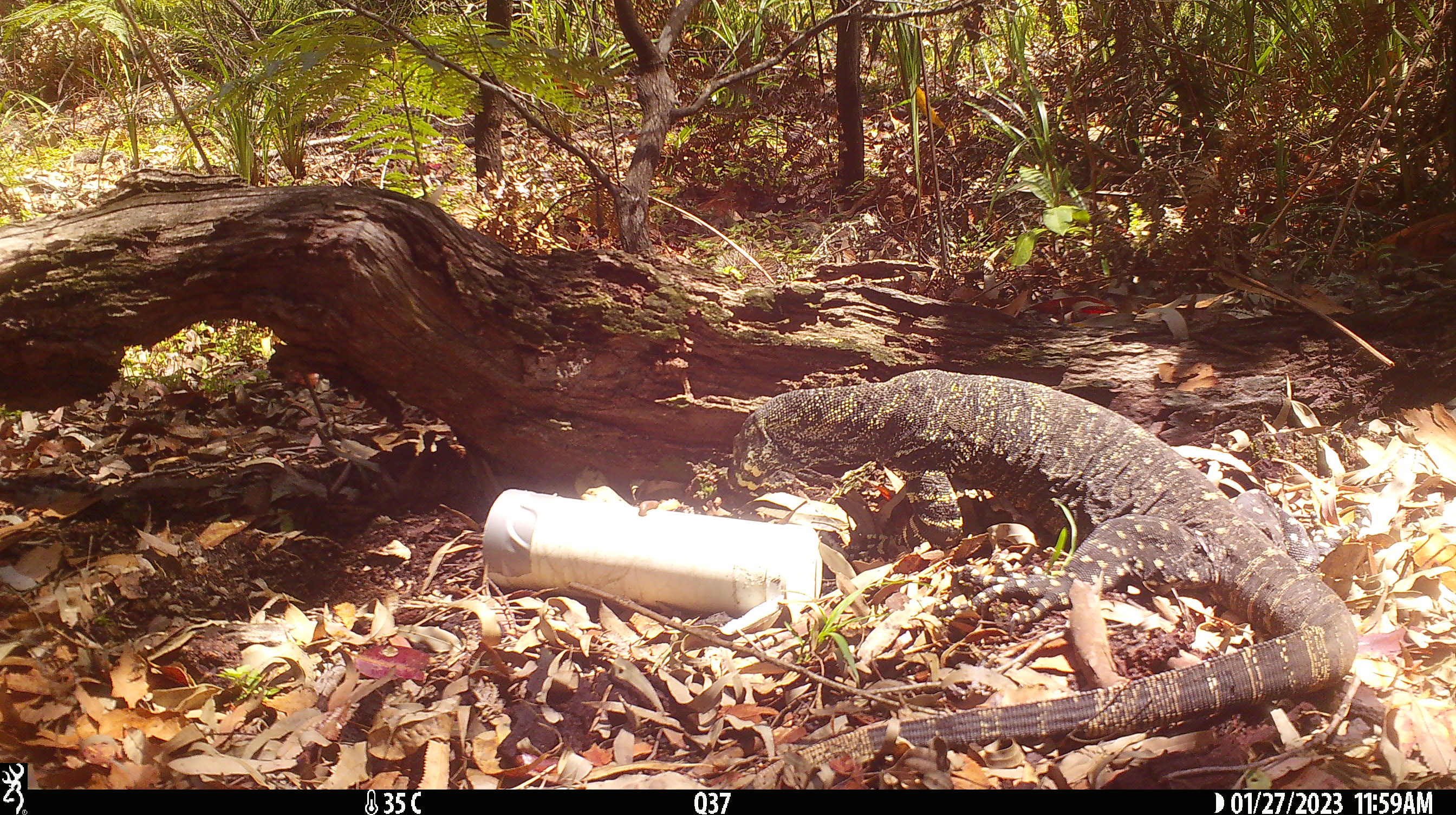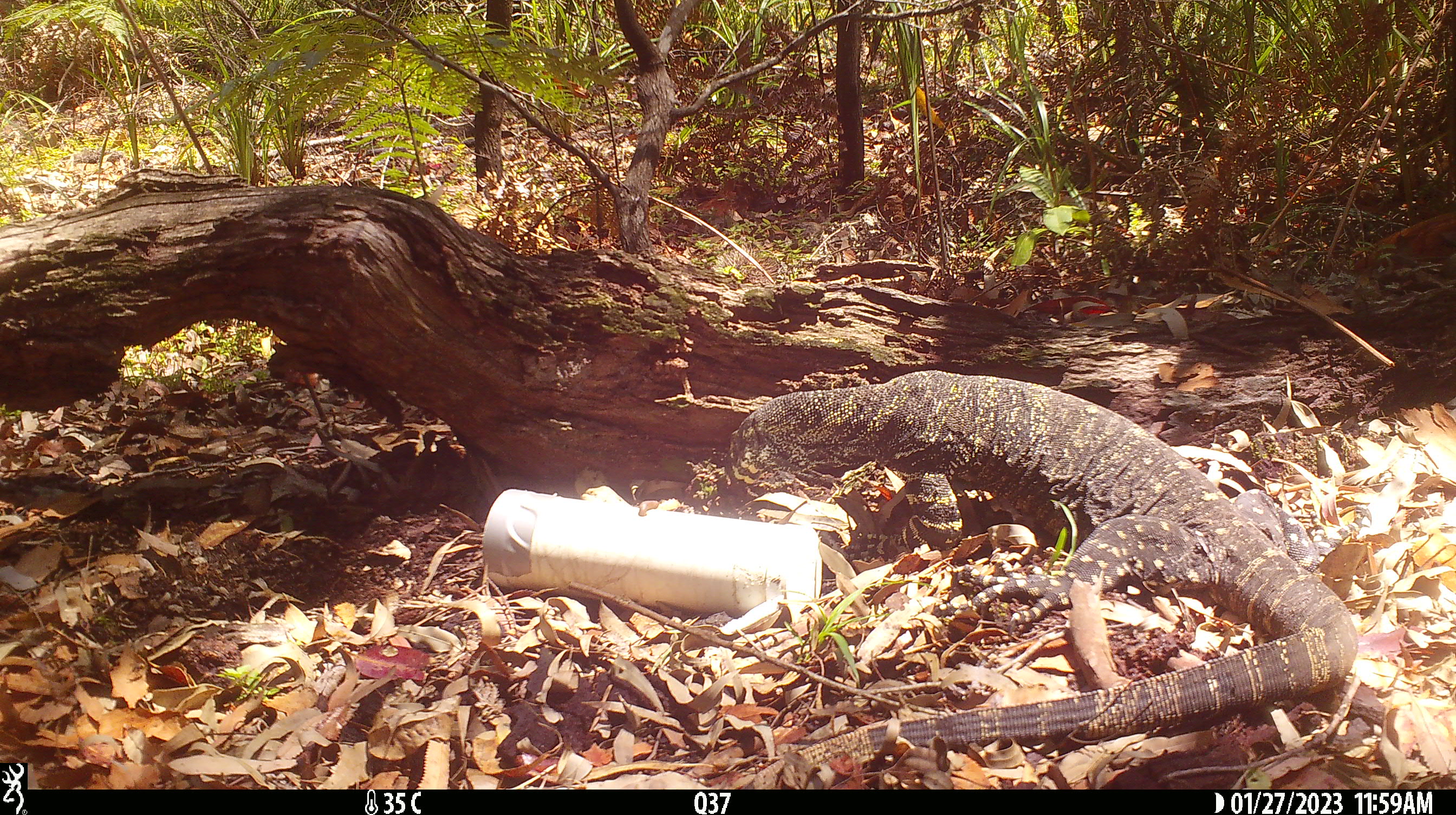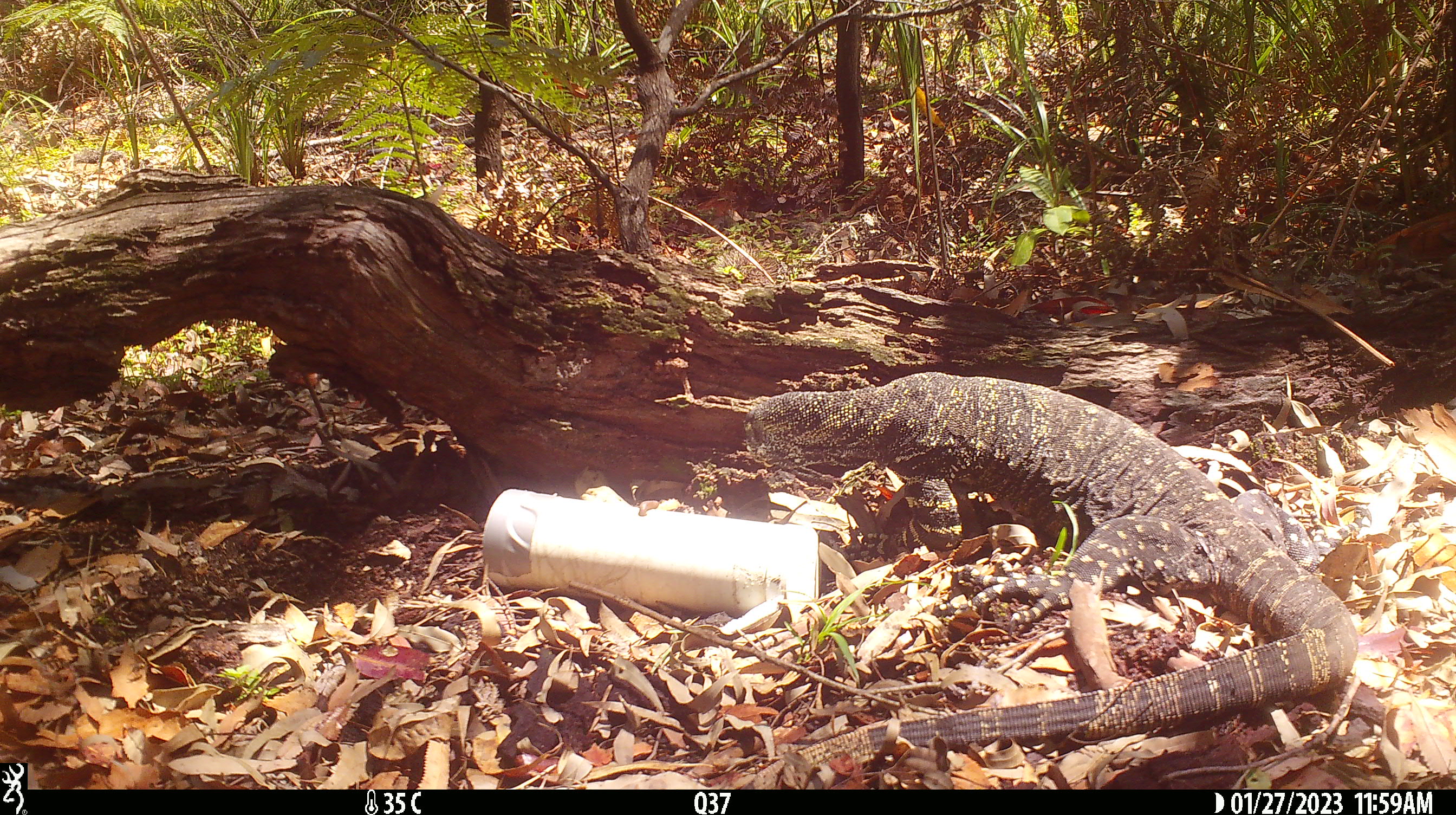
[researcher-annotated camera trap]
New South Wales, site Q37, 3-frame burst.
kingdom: Animalia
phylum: Chordata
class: Reptilia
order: Squamata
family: Varanidae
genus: Varanus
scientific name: Varanus varius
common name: lace monitor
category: goanna